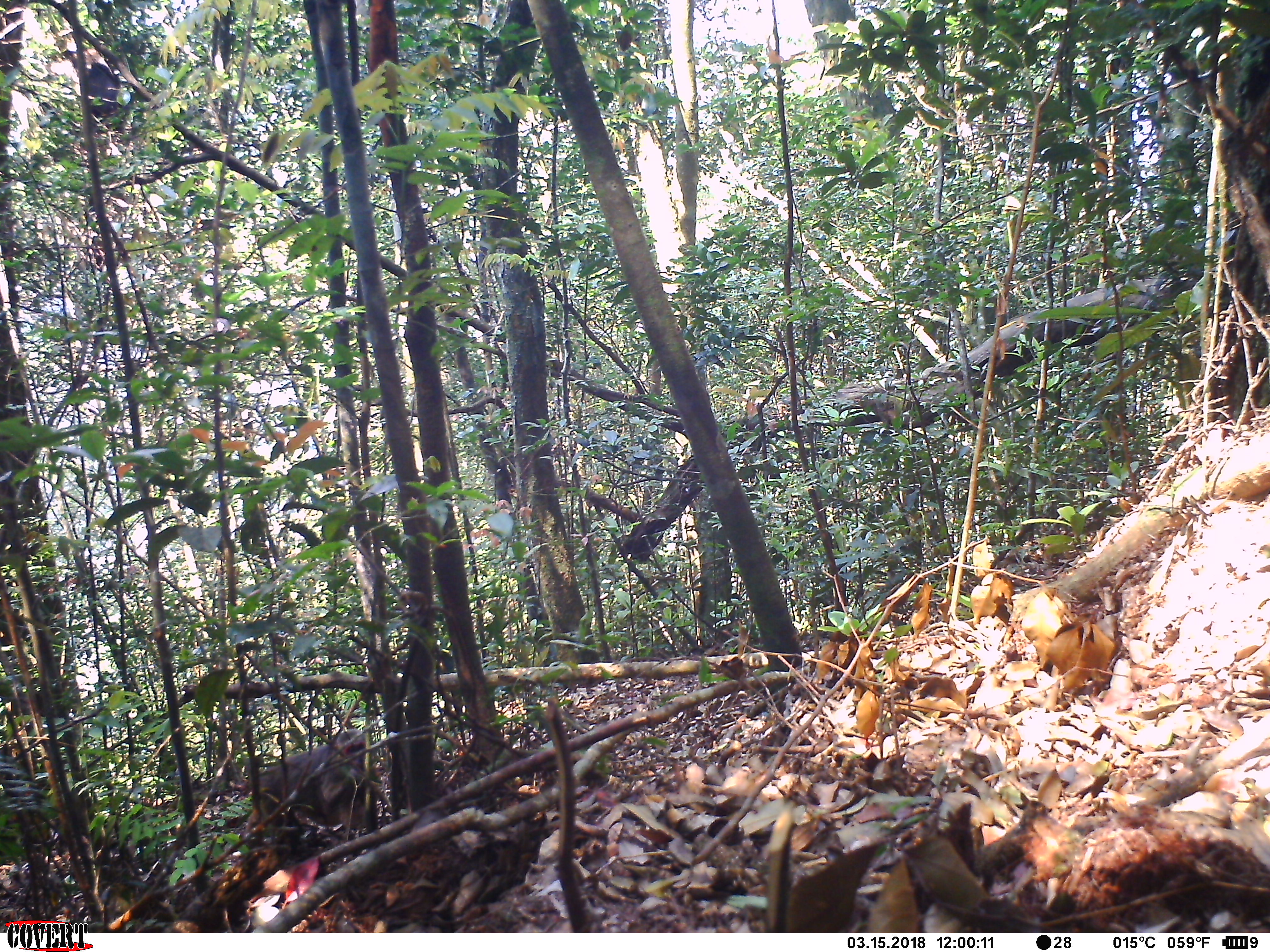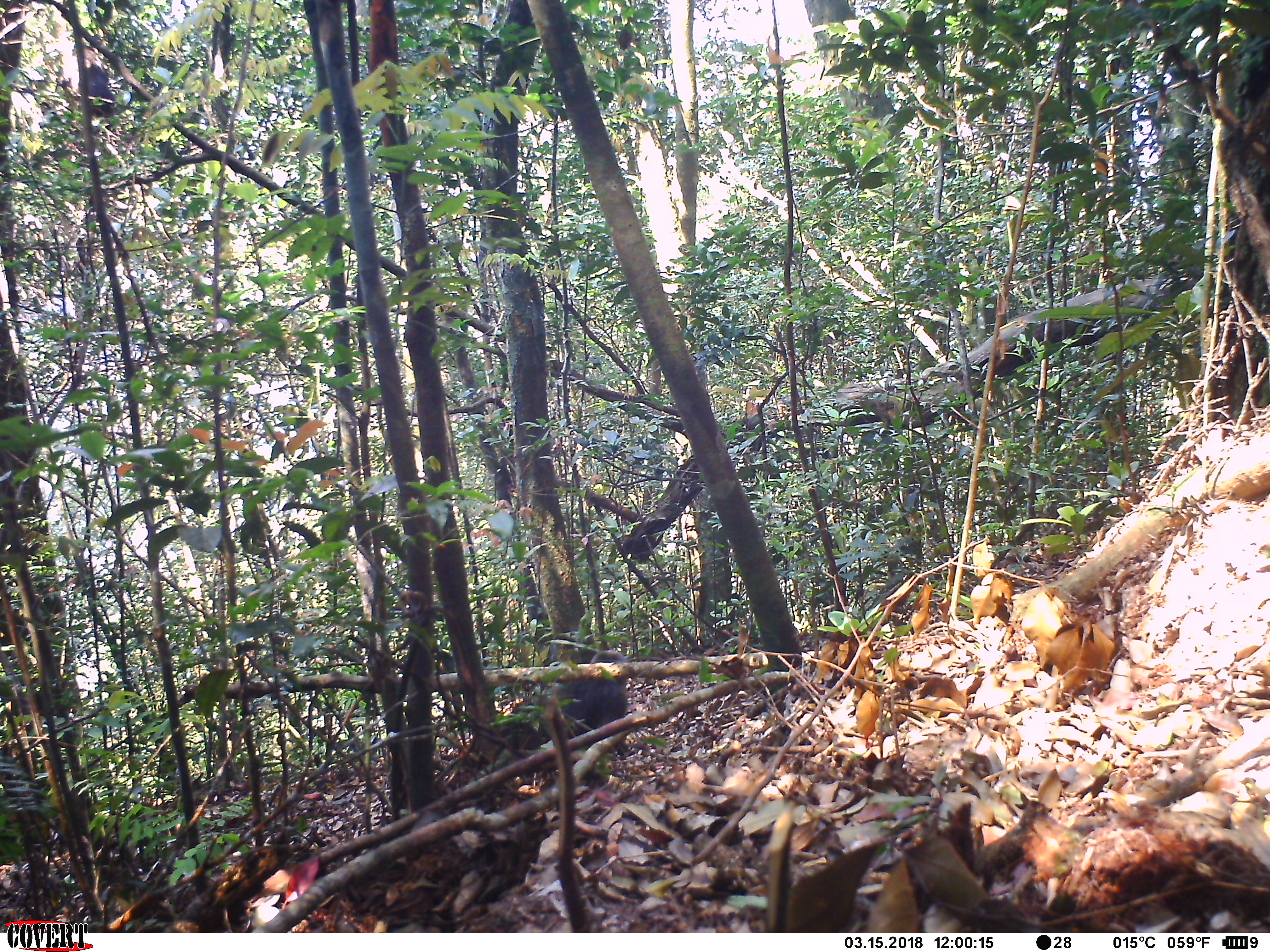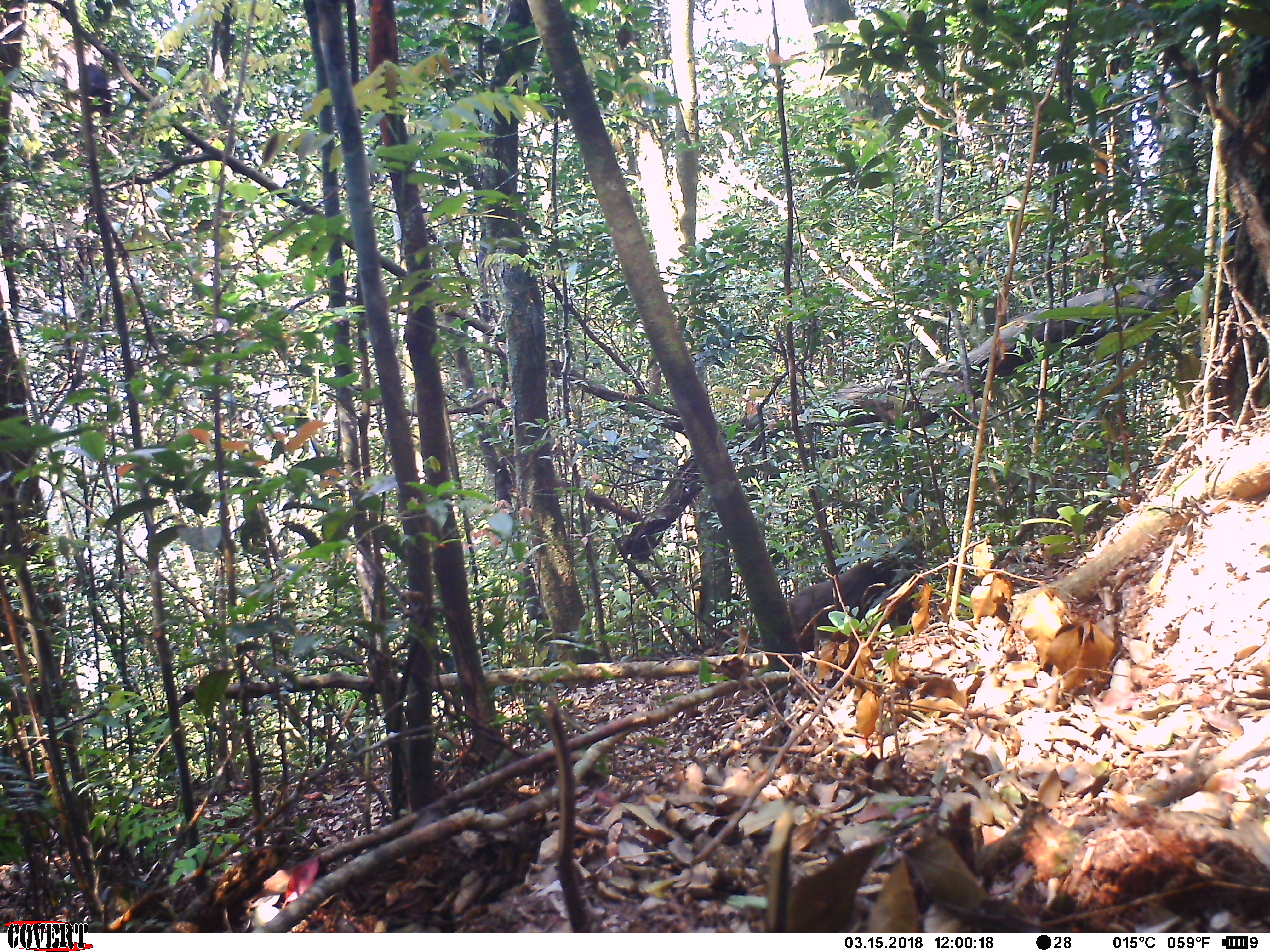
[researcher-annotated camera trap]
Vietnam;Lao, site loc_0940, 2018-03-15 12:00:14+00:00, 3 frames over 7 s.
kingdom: Animalia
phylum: Chordata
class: Mammalia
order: Primates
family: Cercopithecidae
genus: Macaca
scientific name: Macaca arctoides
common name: stump-tailed macaque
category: stump tailed macaque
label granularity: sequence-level